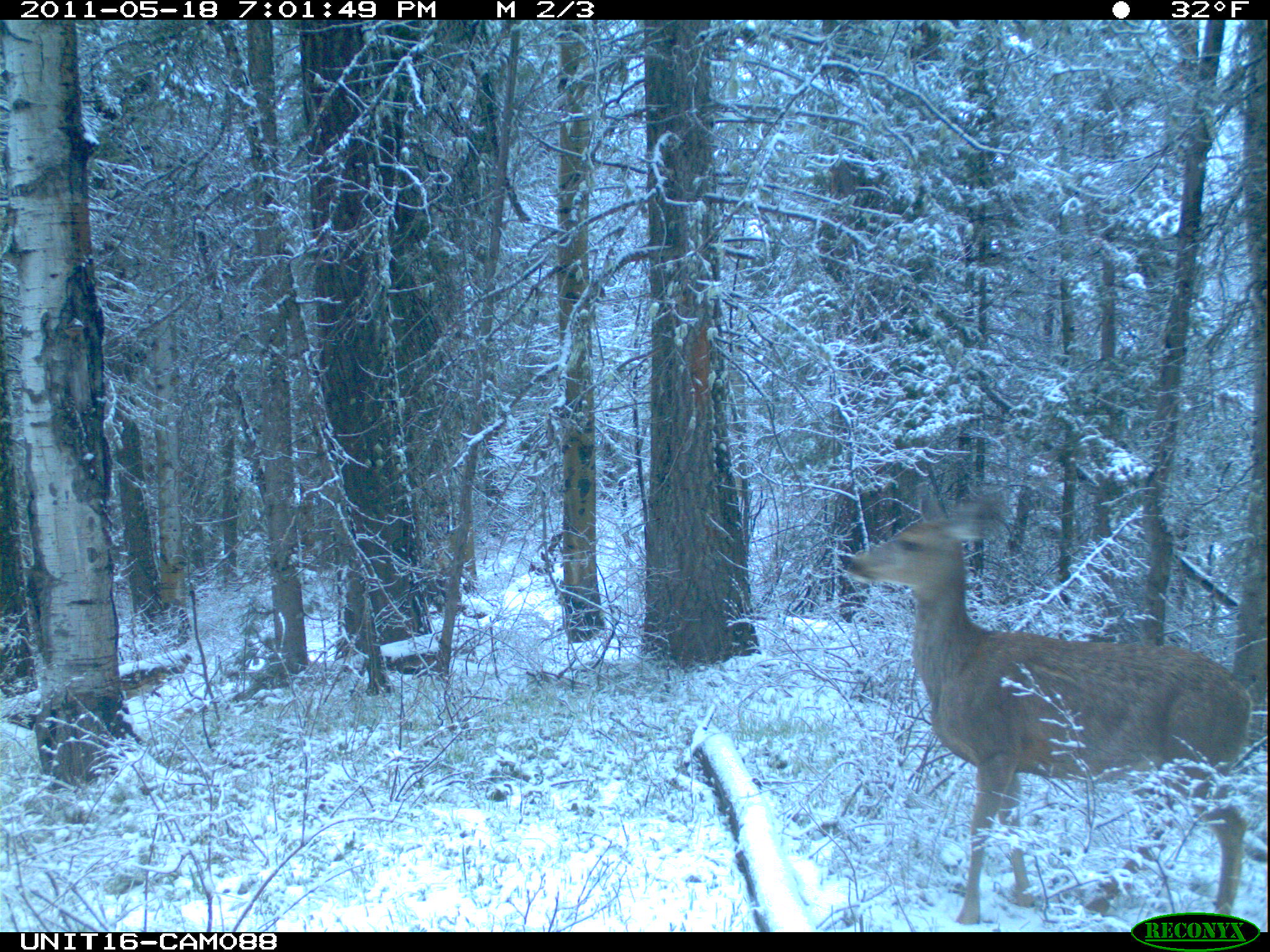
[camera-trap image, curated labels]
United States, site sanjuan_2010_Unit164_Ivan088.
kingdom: Animalia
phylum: Chordata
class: Mammalia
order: Artiodactyla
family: Cervidae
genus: Odocoileus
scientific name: Odocoileus hemionus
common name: mule deer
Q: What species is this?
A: Odocoileus hemionus (mule deer).